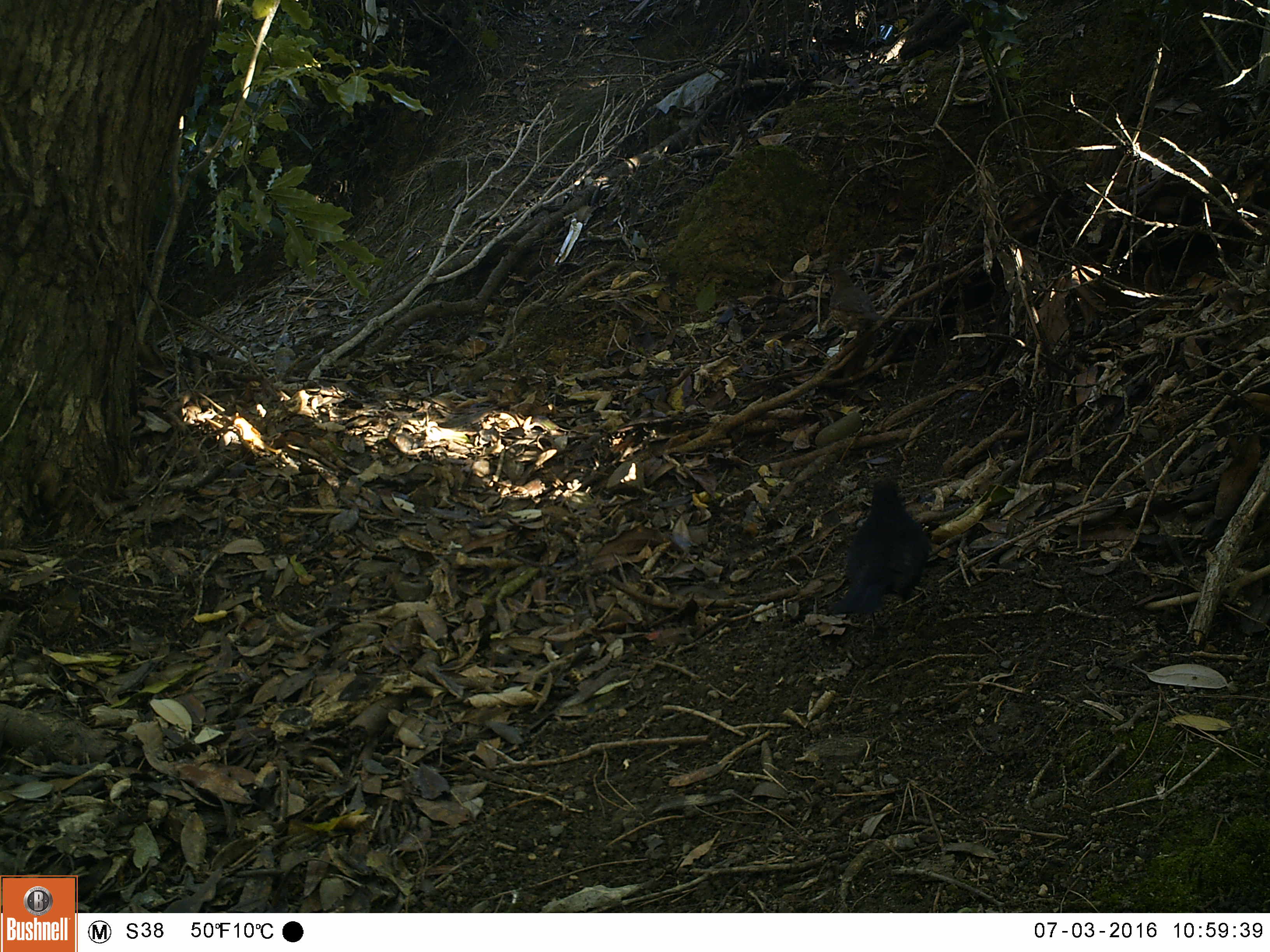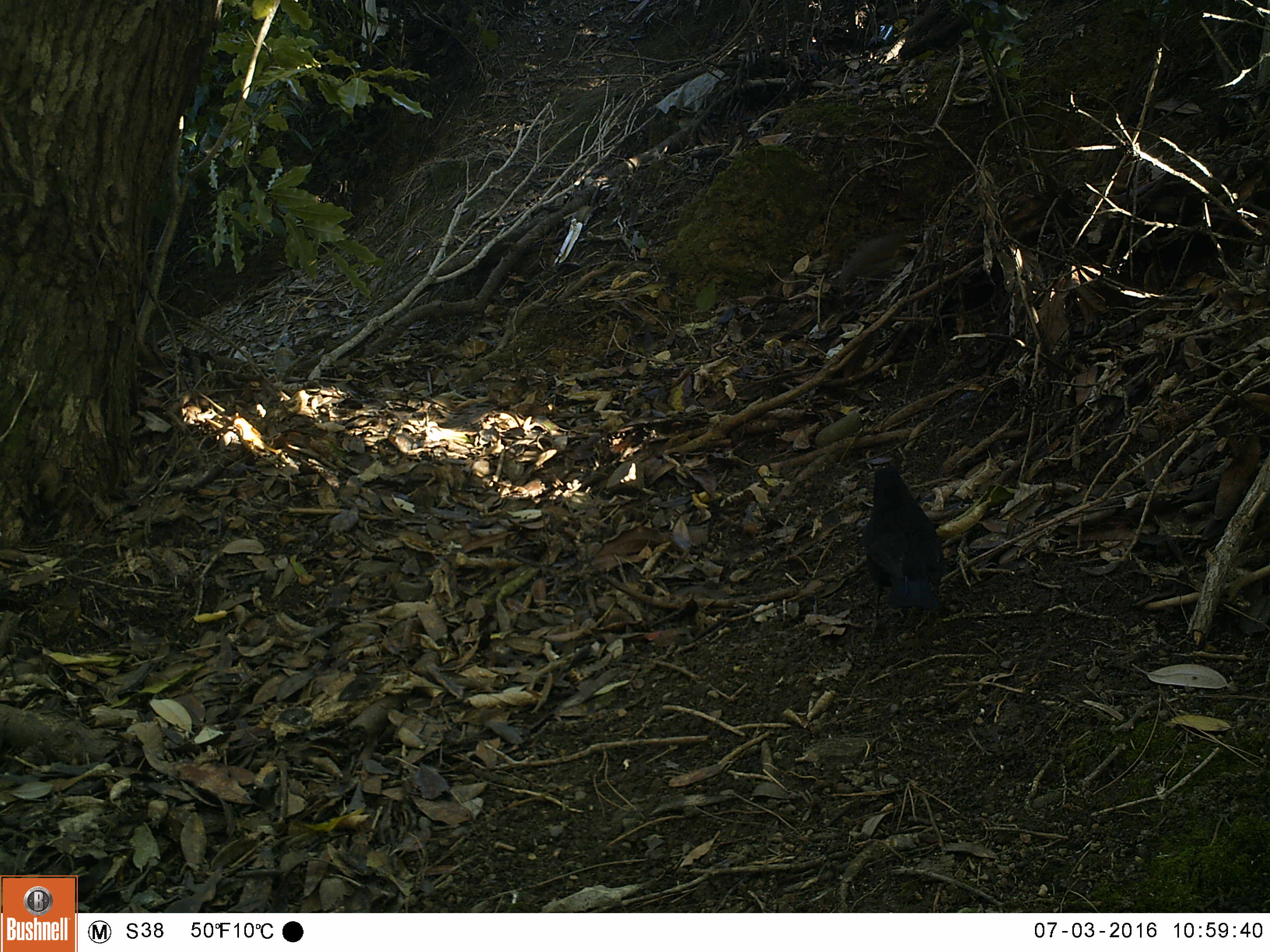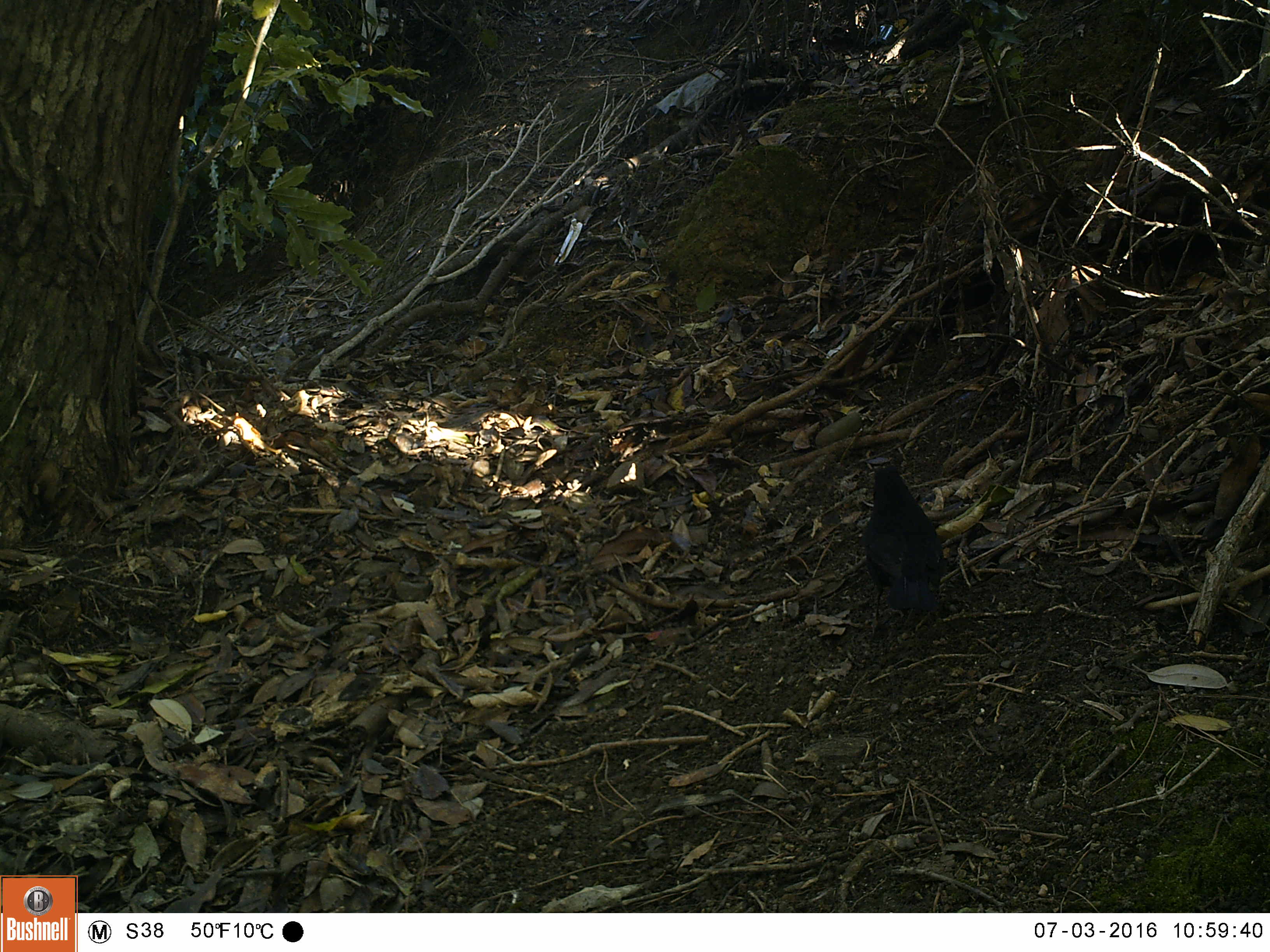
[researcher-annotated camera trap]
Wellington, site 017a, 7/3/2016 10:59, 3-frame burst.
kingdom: Animalia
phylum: Chordata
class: Aves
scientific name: Aves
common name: bird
Bird (Aves).